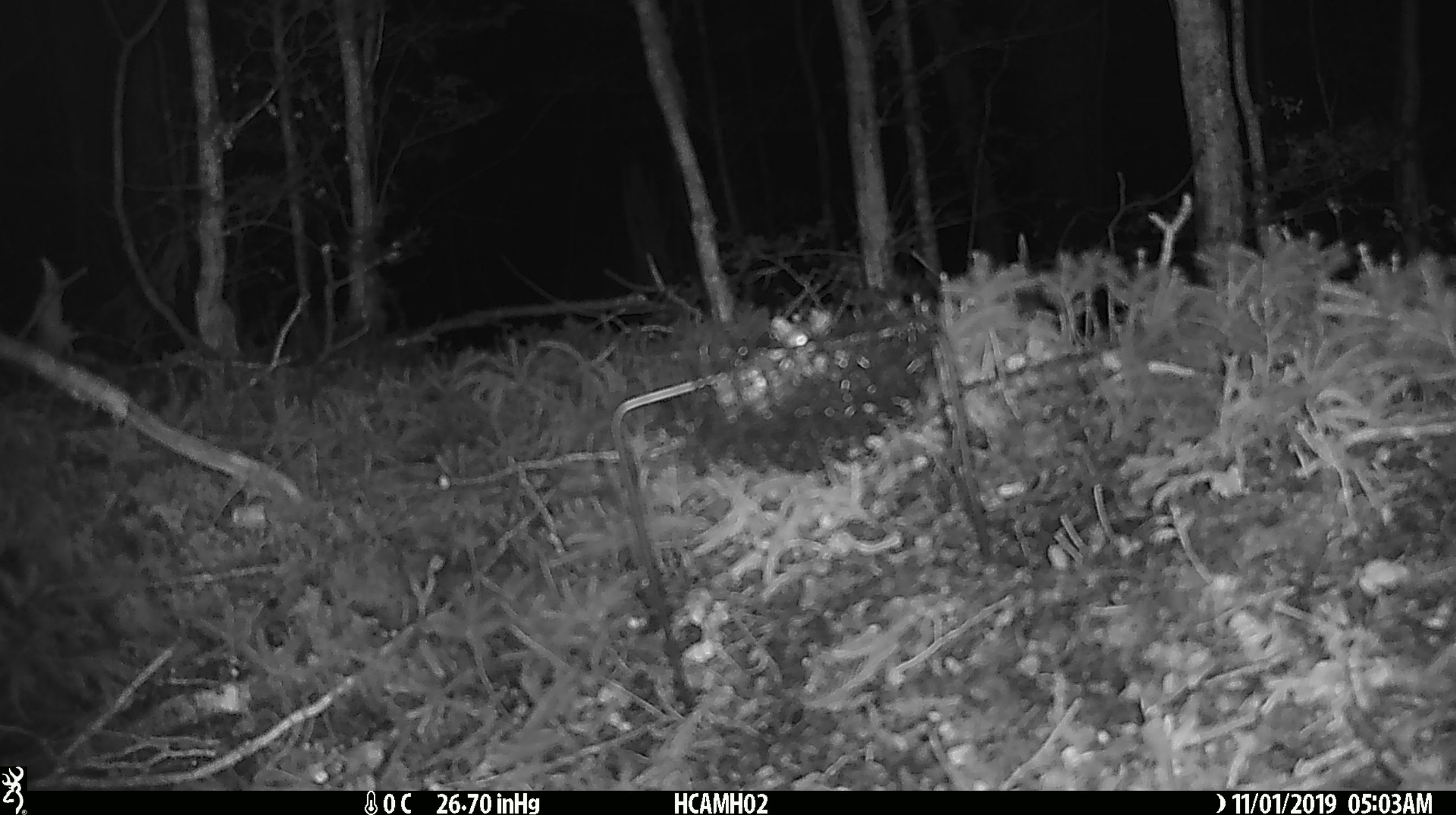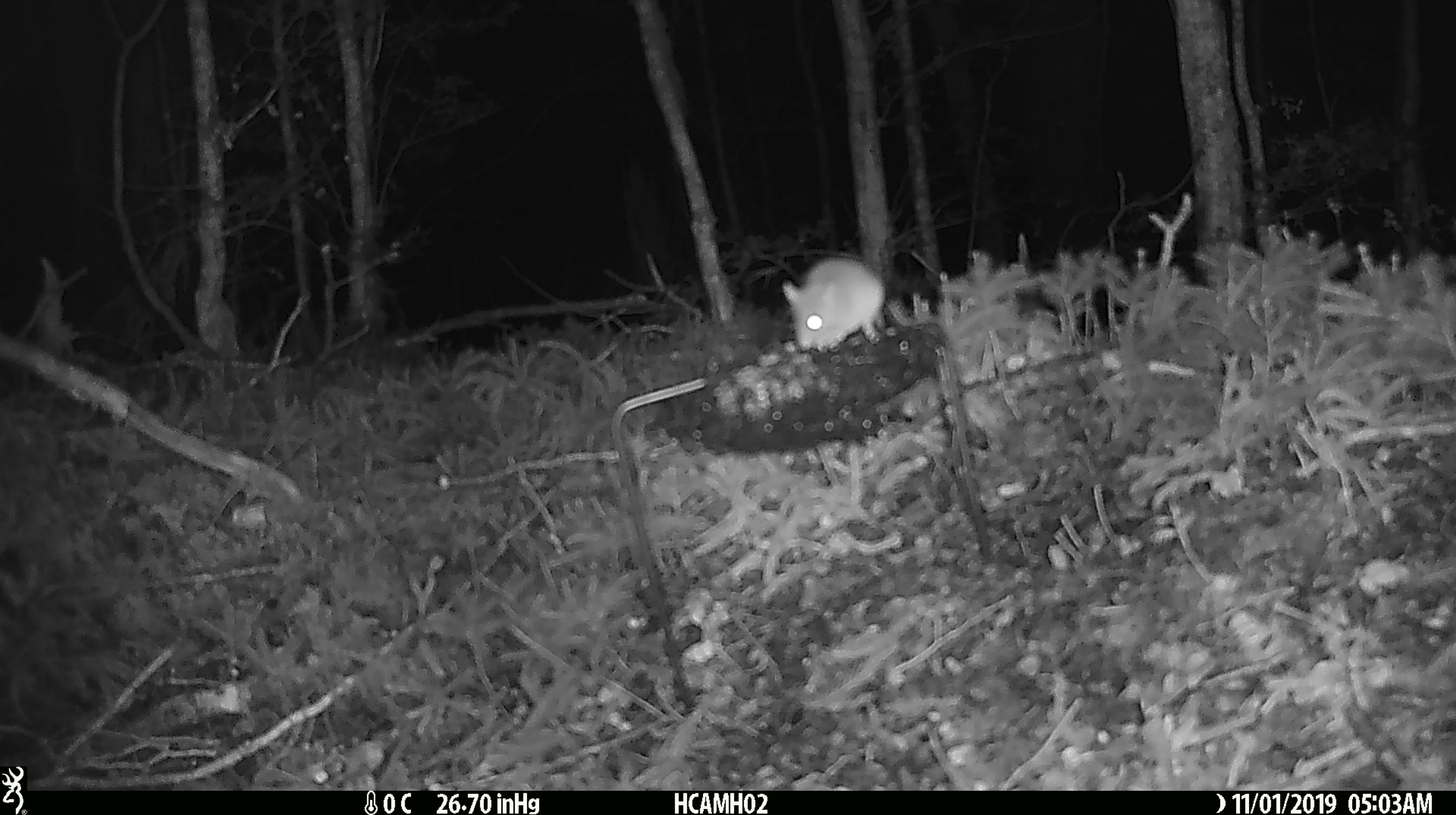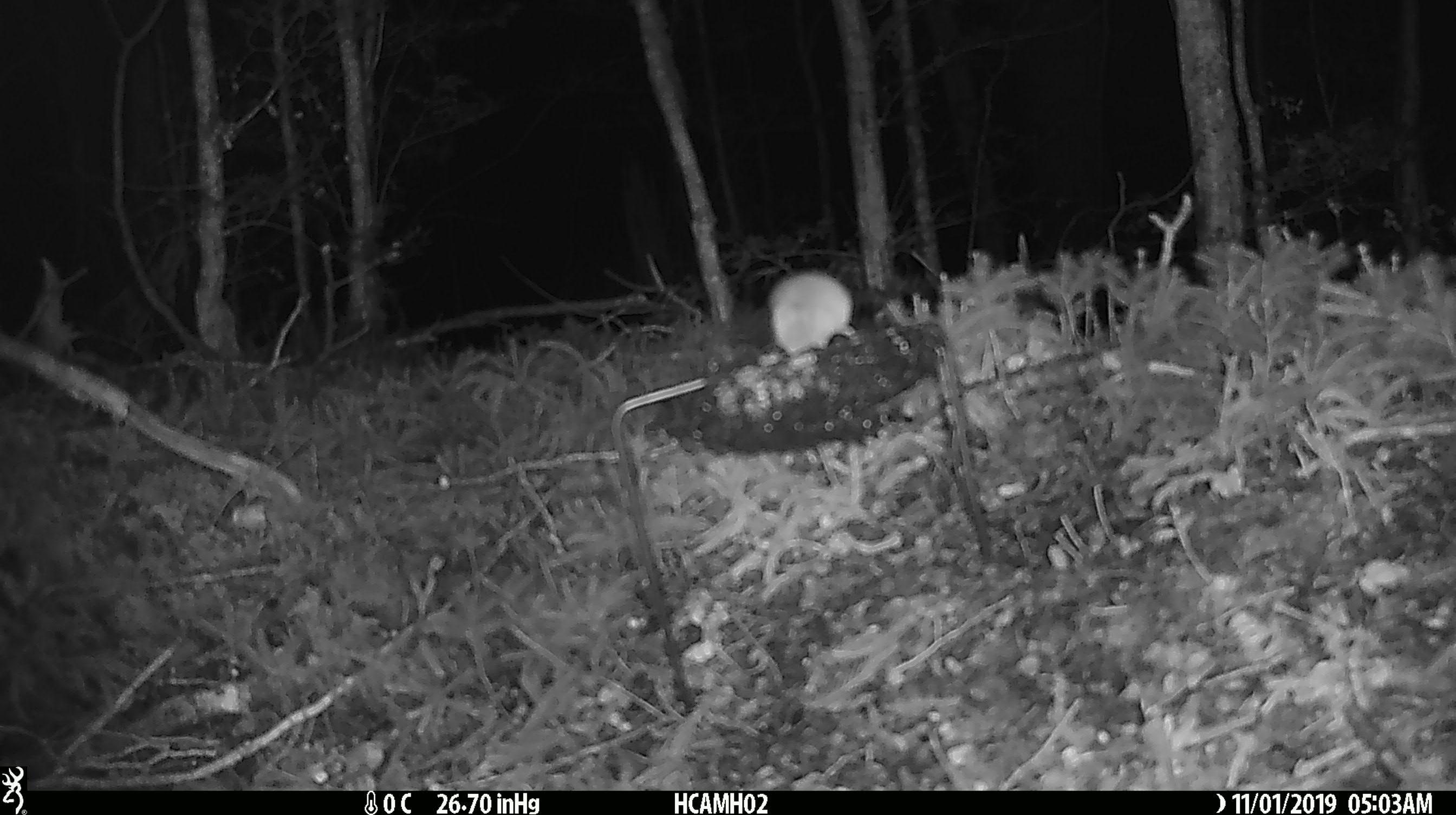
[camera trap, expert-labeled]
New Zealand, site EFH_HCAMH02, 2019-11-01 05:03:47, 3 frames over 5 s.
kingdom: Animalia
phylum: Chordata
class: Mammalia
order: Rodentia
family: Muridae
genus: Mus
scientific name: Mus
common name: mouse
Mouse (Mus).